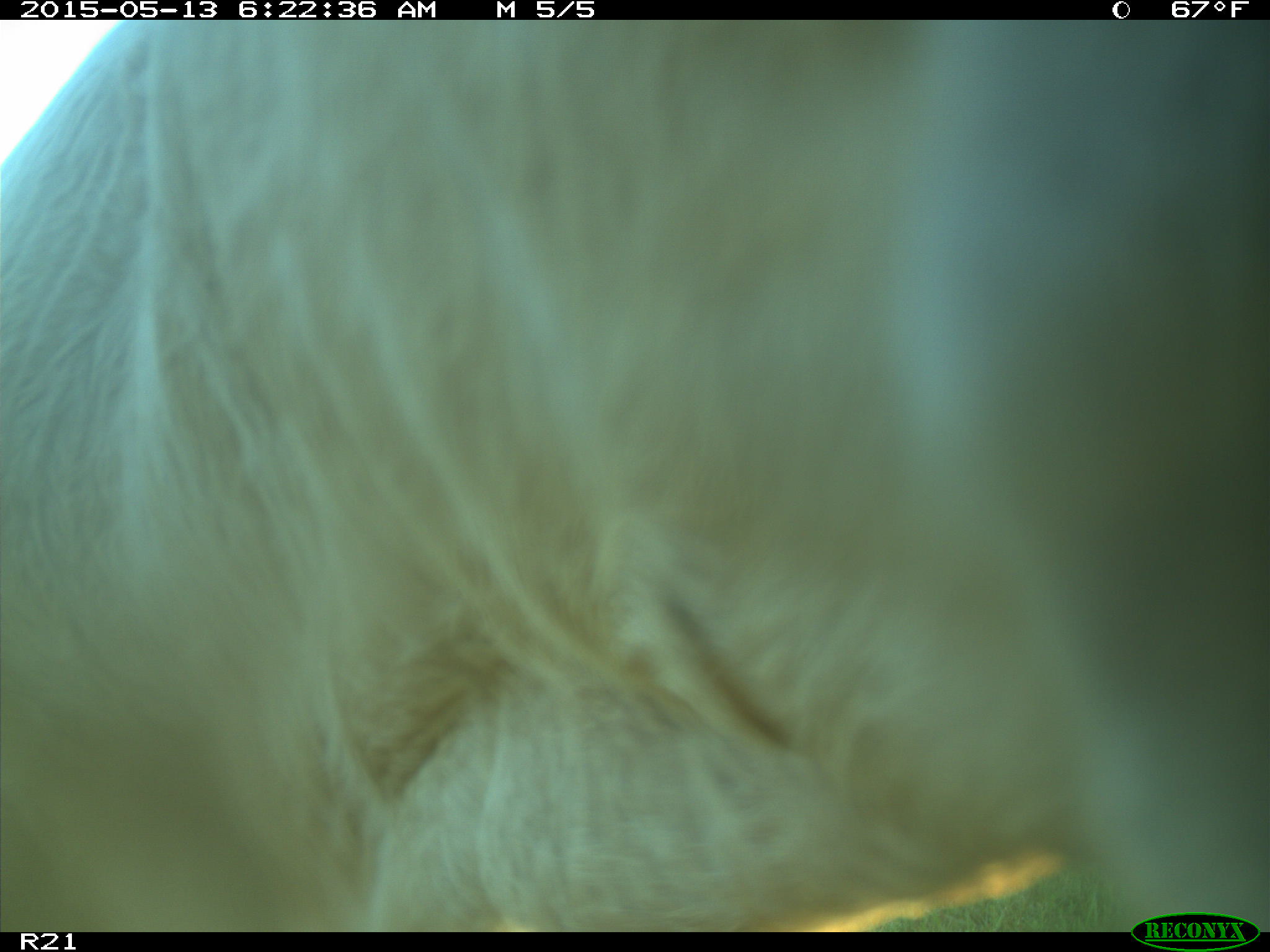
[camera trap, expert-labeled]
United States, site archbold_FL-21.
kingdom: Animalia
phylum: Chordata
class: Mammalia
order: Artiodactyla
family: Bovidae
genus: Bos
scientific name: Bos taurus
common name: domestic cow